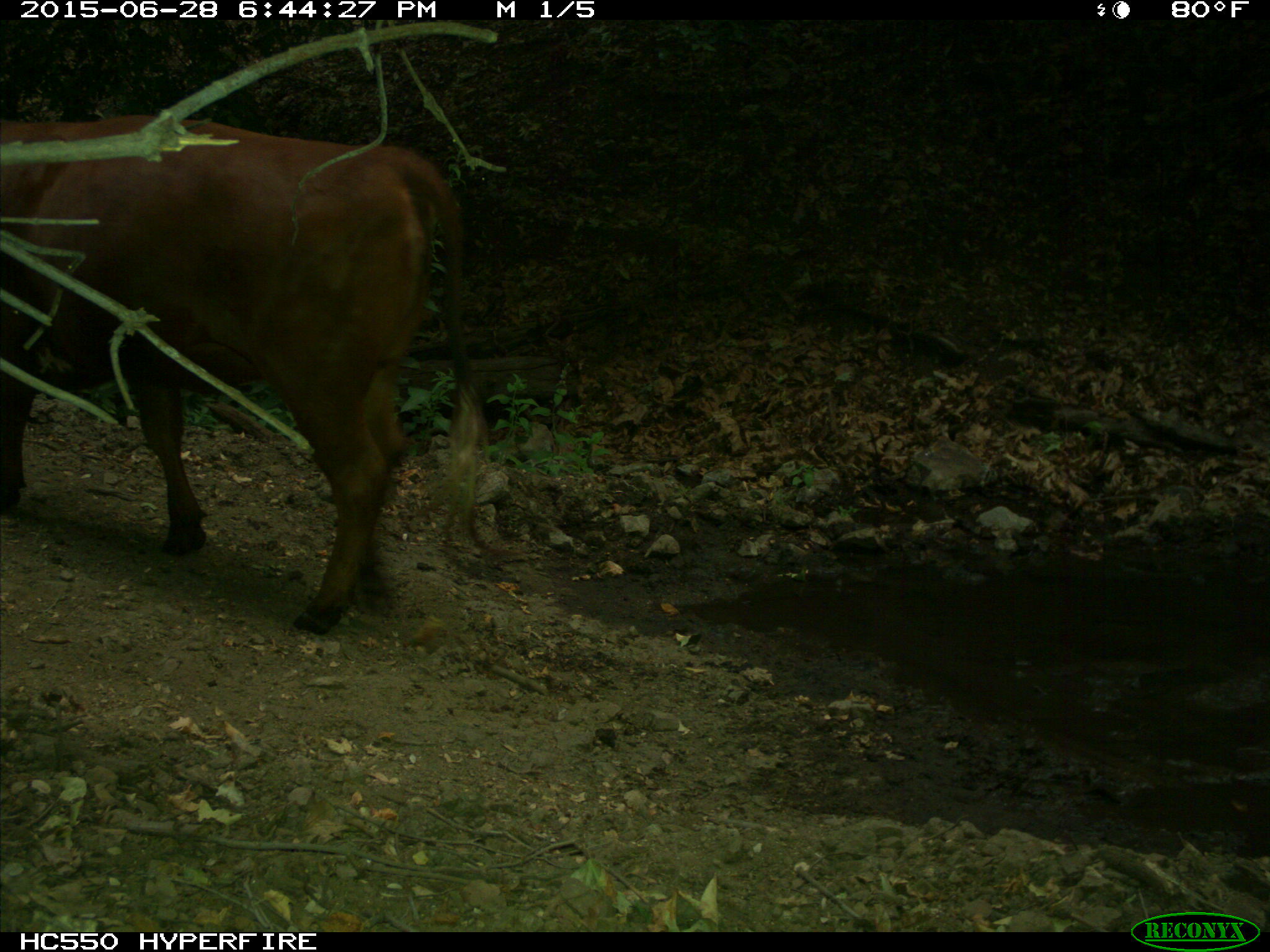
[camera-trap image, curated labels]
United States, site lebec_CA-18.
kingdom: Animalia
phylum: Chordata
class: Mammalia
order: Artiodactyla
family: Bovidae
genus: Bos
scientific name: Bos taurus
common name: domestic cow